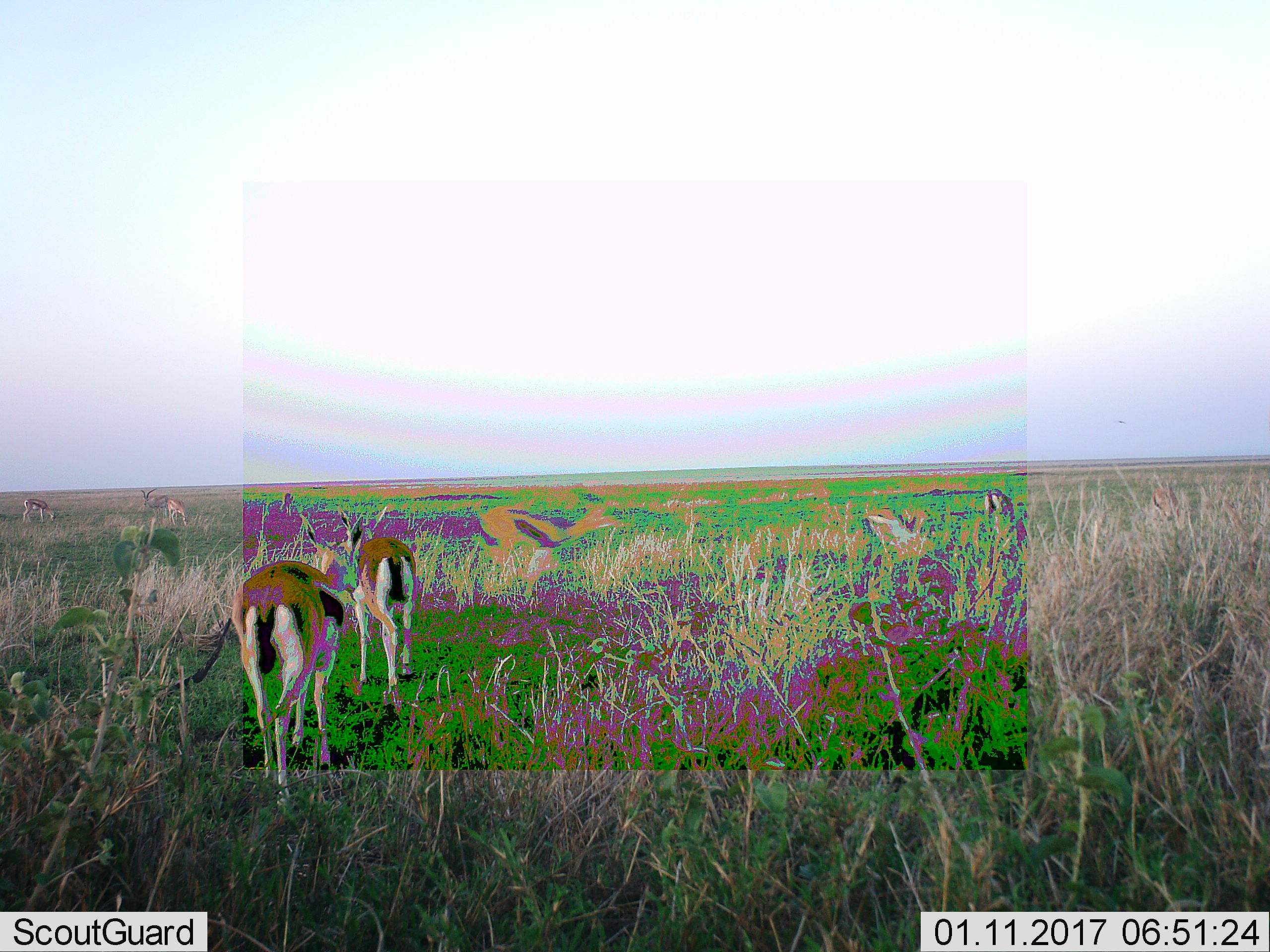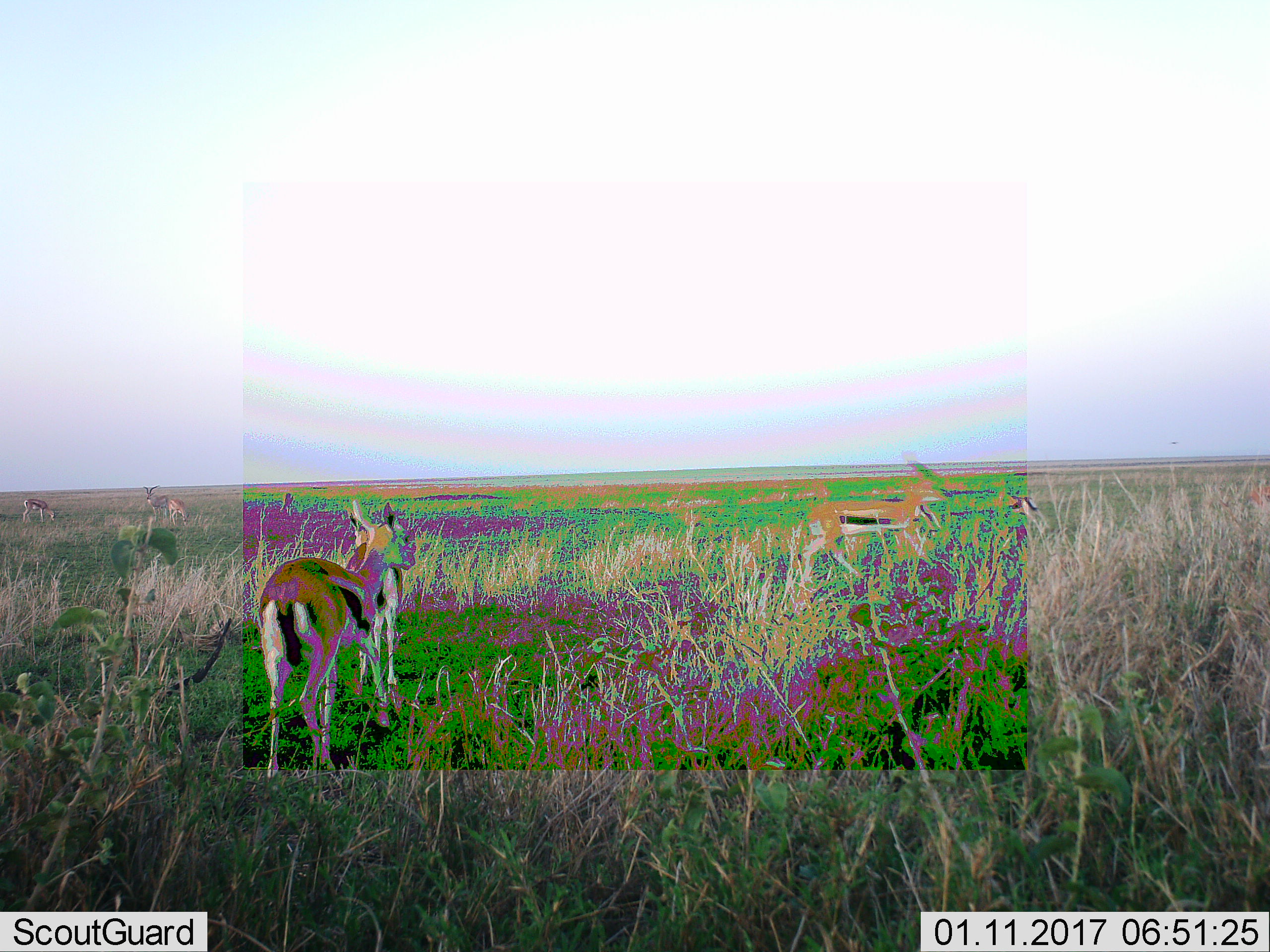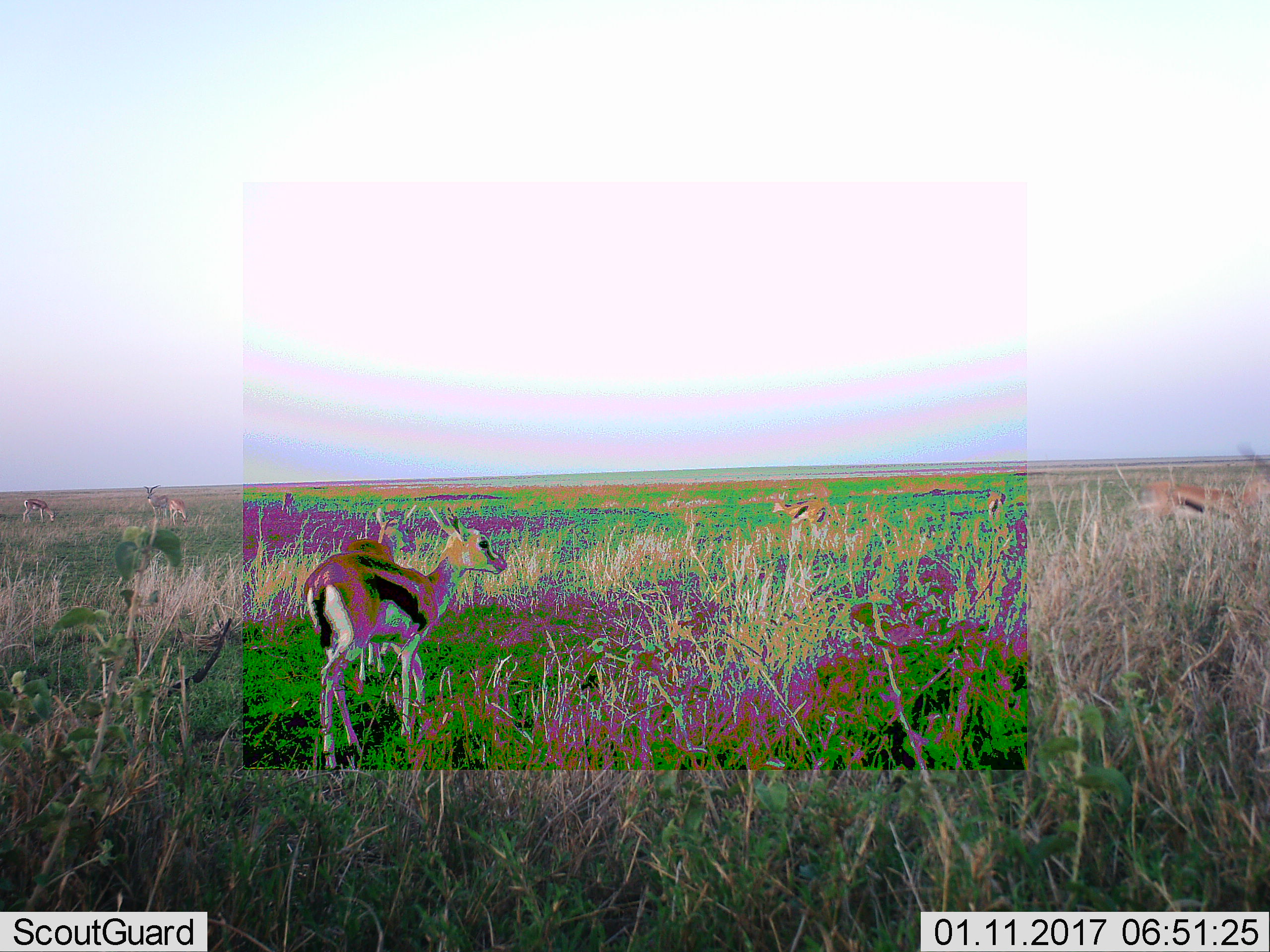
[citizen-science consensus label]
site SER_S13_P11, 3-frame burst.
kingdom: Animalia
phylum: Chordata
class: Mammalia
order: Artiodactyla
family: Bovidae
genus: Eudorcas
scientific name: Eudorcas thomsonii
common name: thomson's gazelle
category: gazellethomsons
Gazellethomsons (thomson's gazelle) (Eudorcas thomsonii), count 7. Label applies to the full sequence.